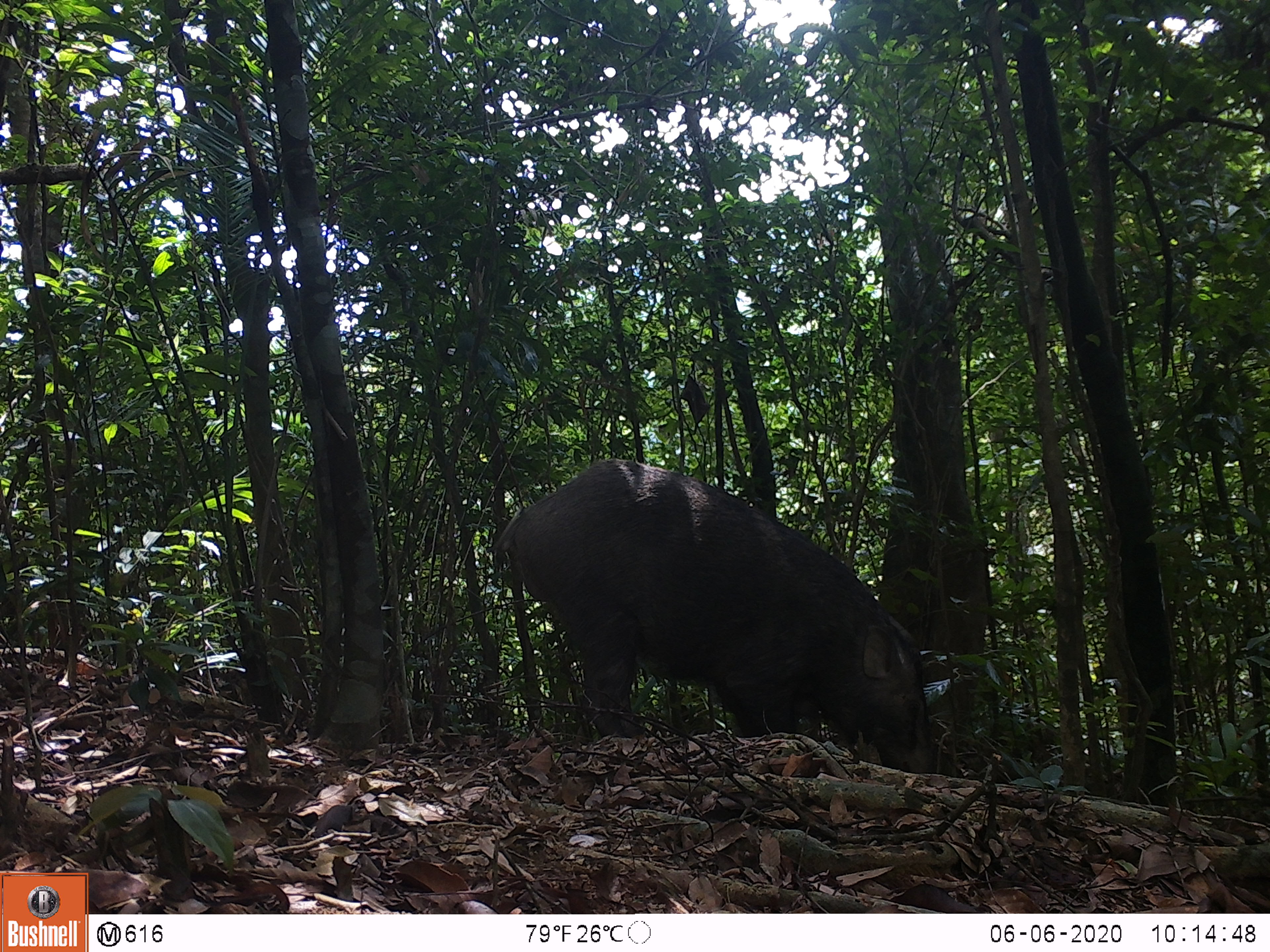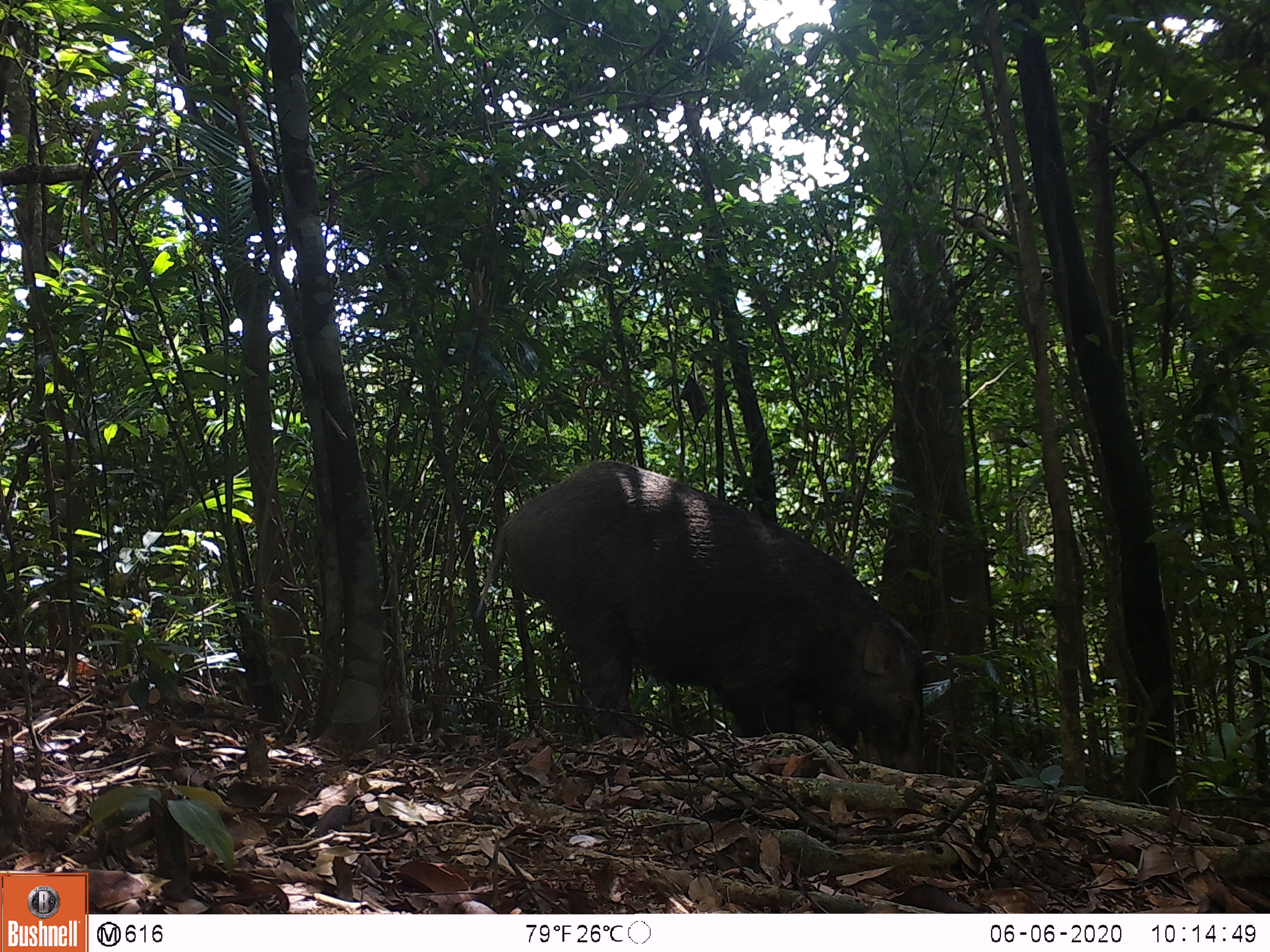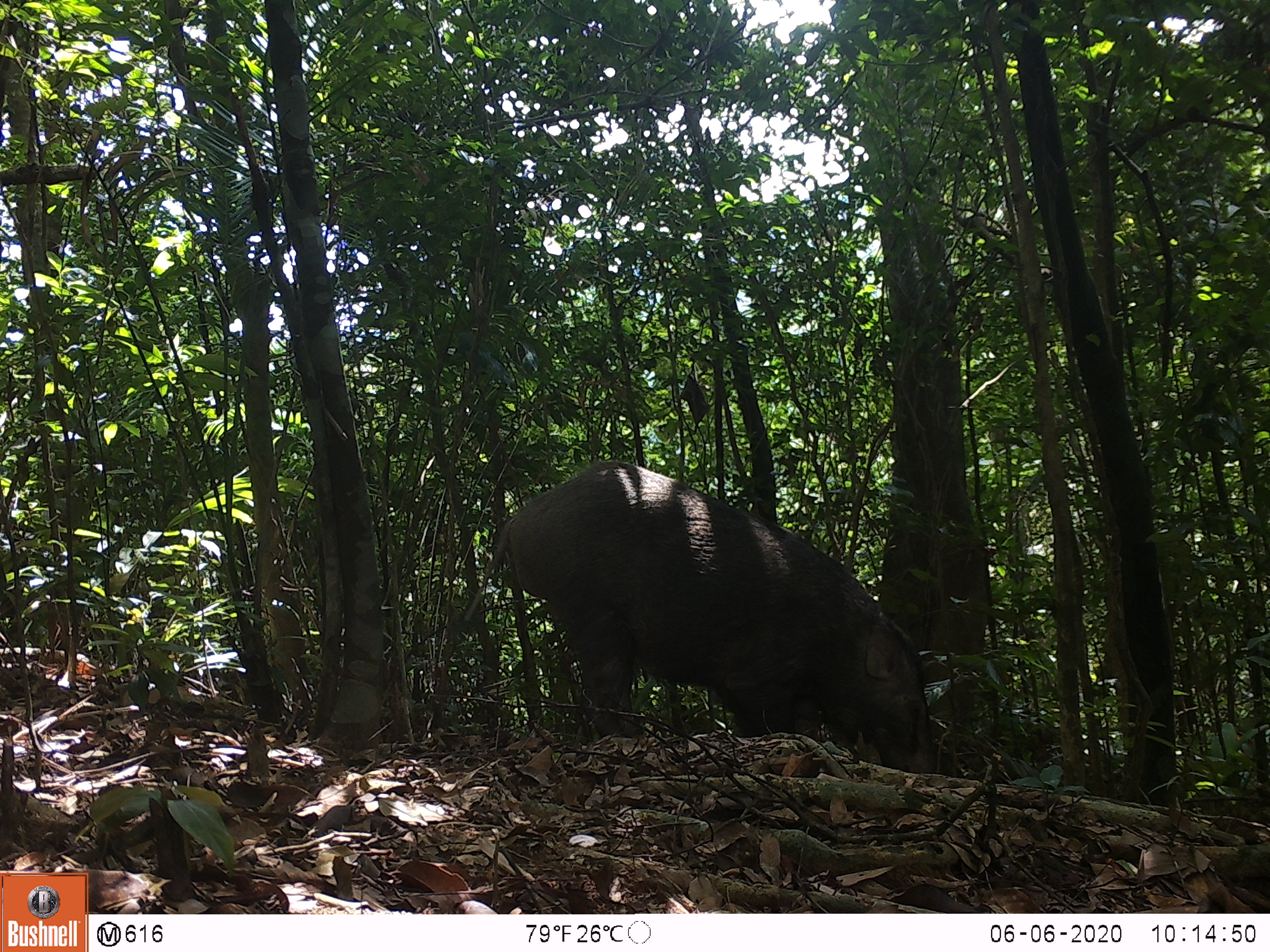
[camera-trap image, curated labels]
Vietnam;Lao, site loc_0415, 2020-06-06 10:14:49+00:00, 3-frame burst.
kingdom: Animalia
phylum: Chordata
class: Mammalia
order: Artiodactyla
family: Suidae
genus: Sus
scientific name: Sus scrofa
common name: eurasian wild pig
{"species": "eurasian wild pig (Sus scrofa)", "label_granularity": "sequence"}